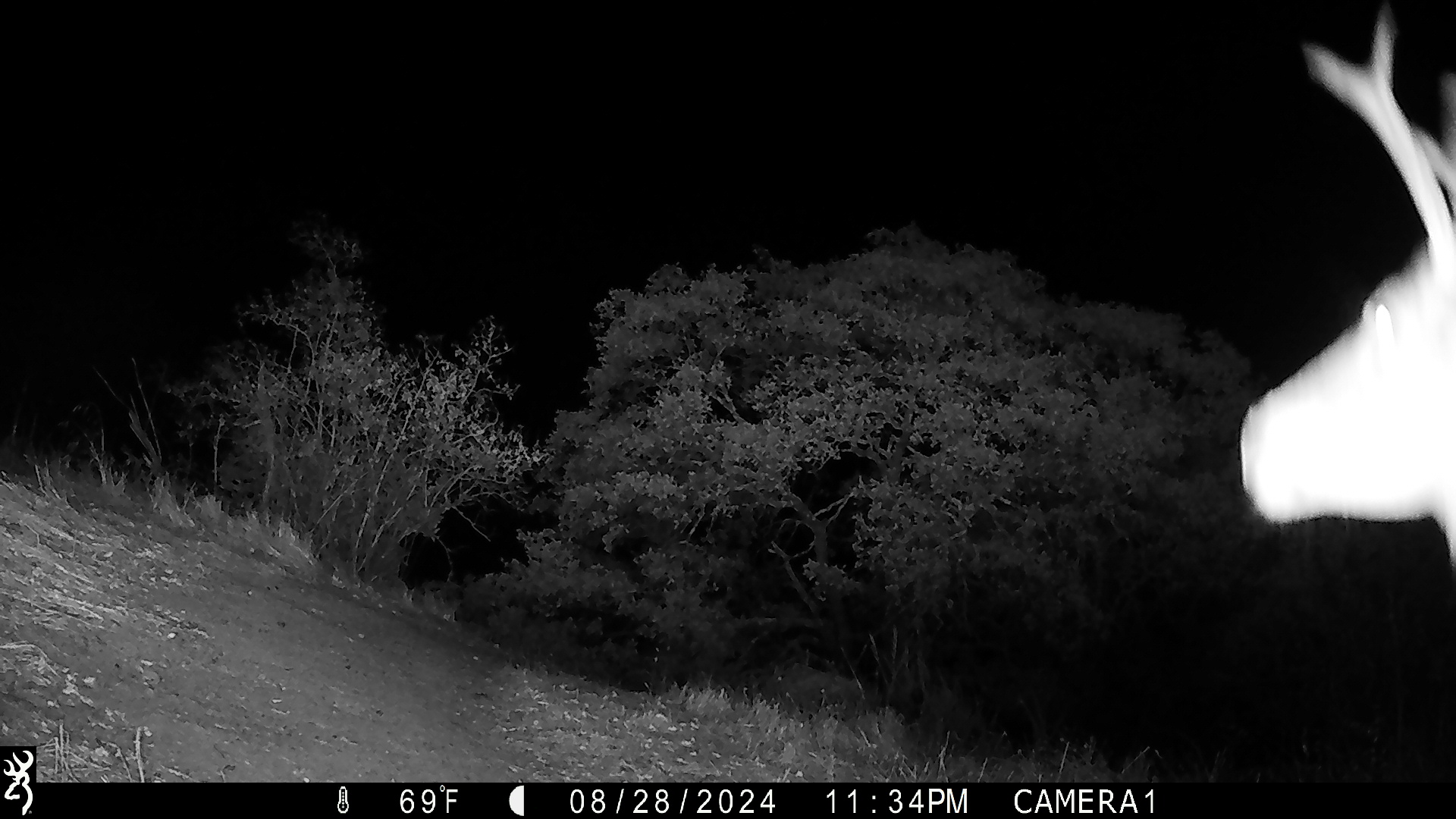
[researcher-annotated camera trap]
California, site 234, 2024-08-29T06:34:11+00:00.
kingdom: Animalia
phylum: Chordata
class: Mammalia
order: Artiodactyla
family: Cervidae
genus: Odocoileus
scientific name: Odocoileus hemionus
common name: mule deer